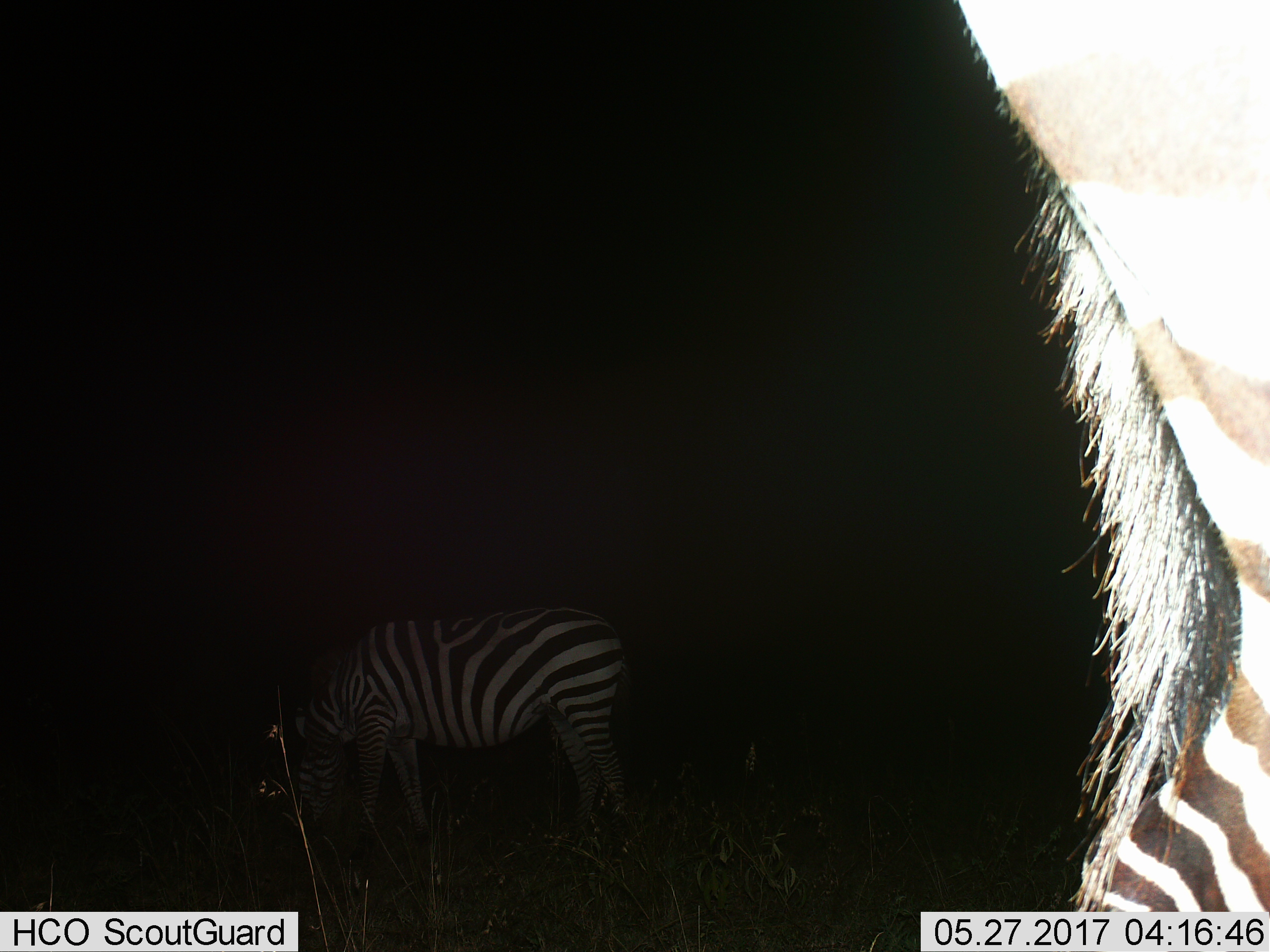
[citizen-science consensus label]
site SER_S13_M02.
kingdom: Animalia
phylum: Chordata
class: Mammalia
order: Perissodactyla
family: Equidae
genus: Equus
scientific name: Equus quagga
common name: plains zebra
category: zebraplains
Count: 2.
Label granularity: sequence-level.